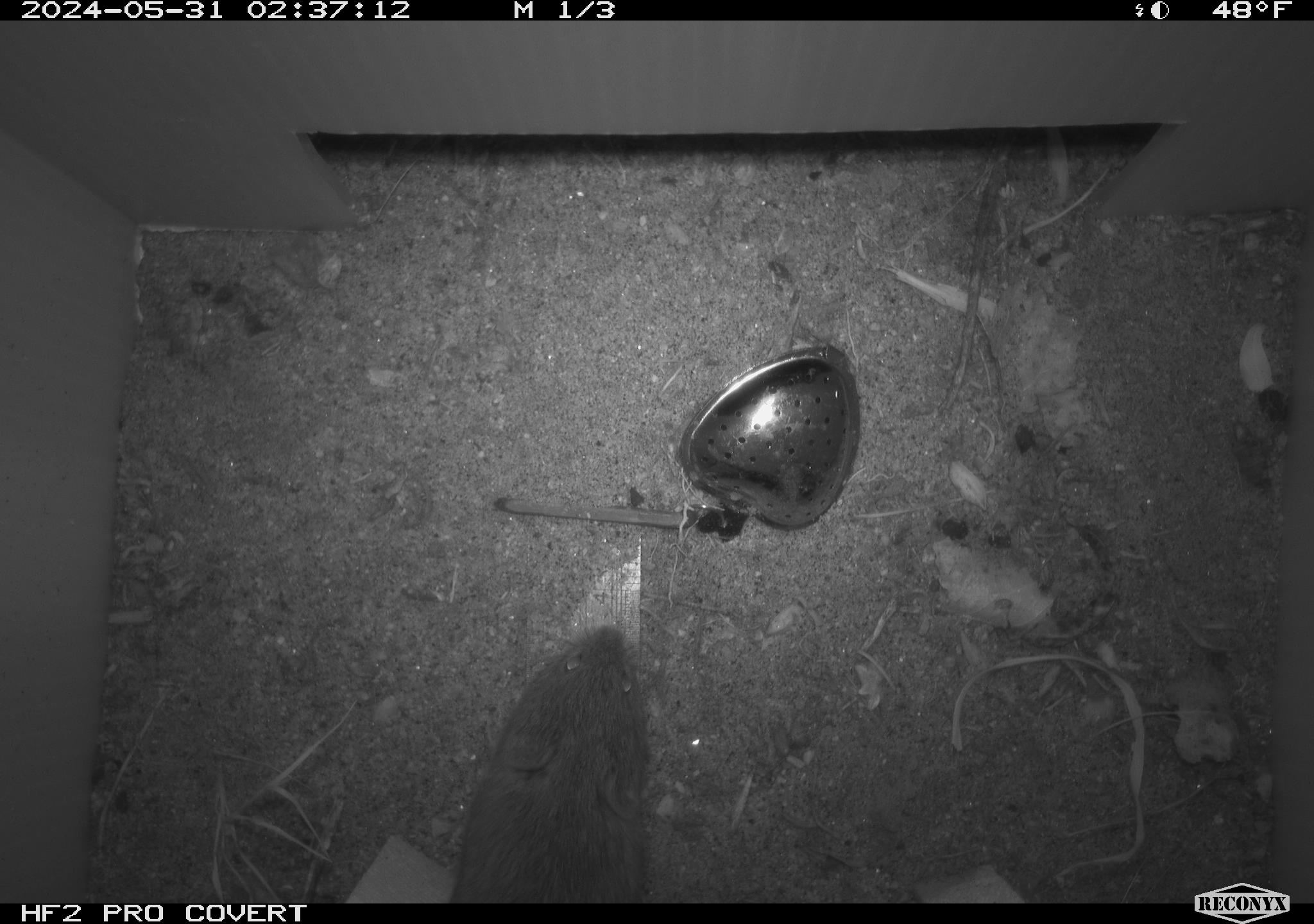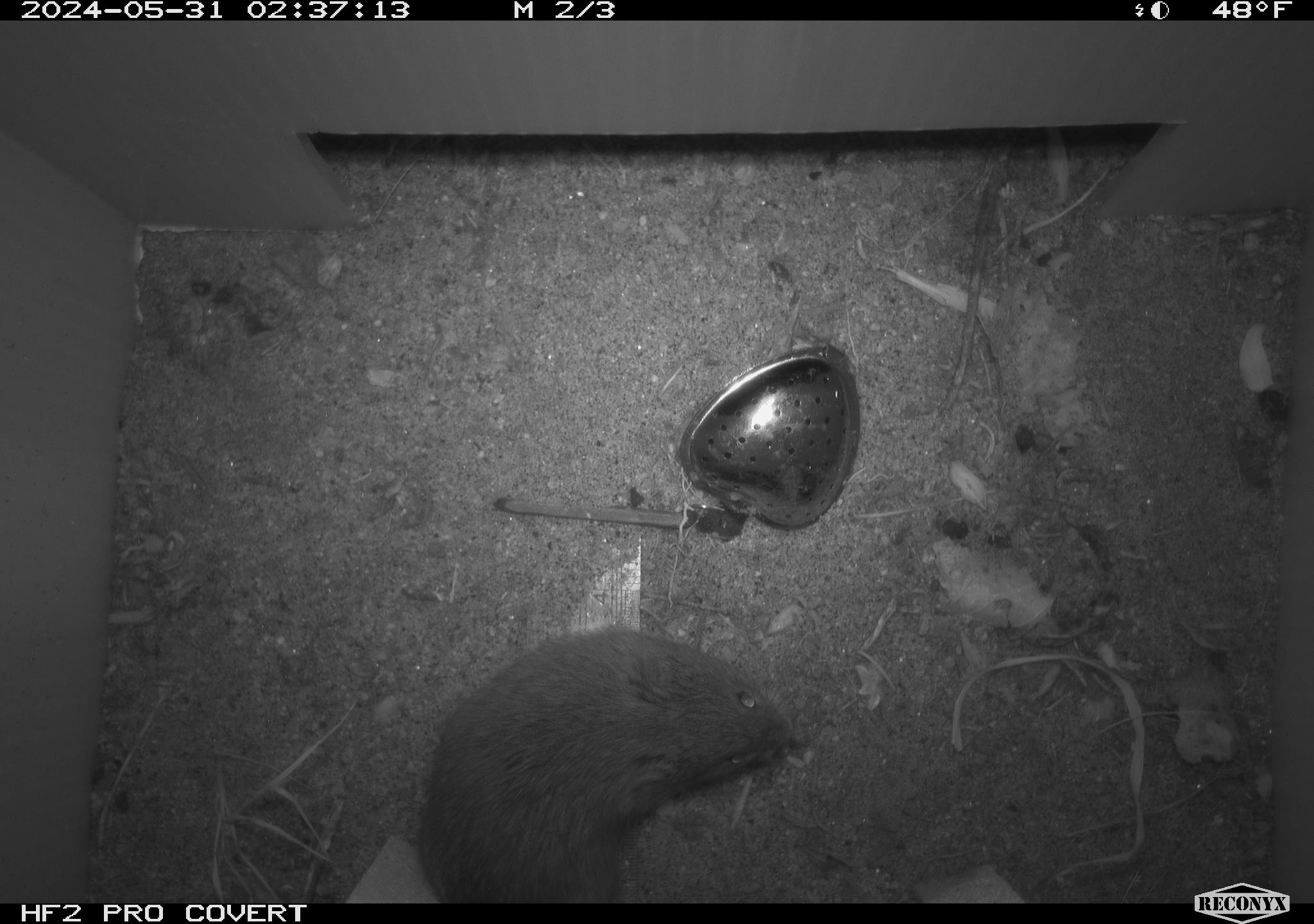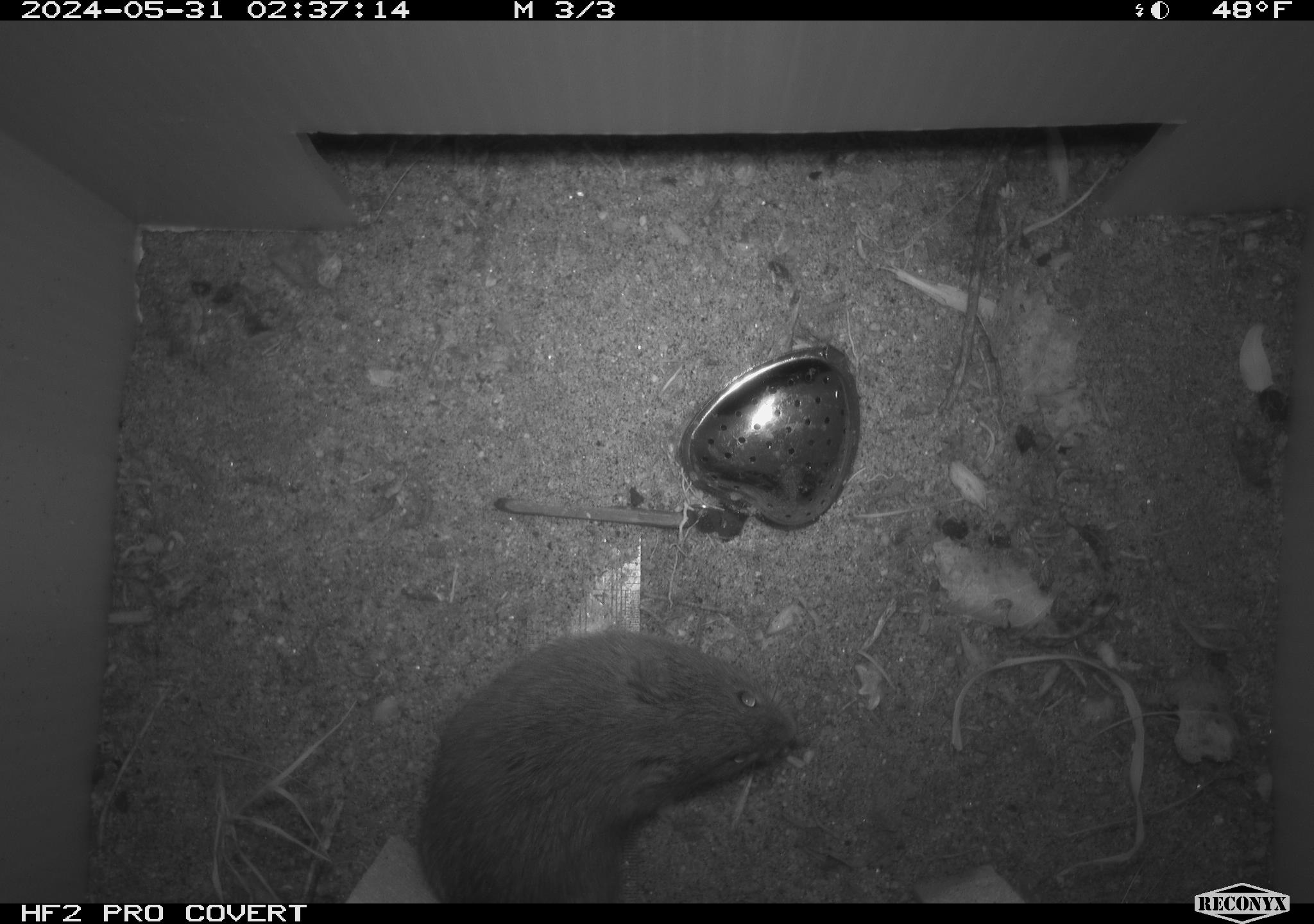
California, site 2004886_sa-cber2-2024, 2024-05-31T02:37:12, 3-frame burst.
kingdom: Animalia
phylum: Chordata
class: Mammalia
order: Rodentia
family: Cricetidae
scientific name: Arvicolinae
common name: voles, lemmings, and muskrats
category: arvicolinae subfamily